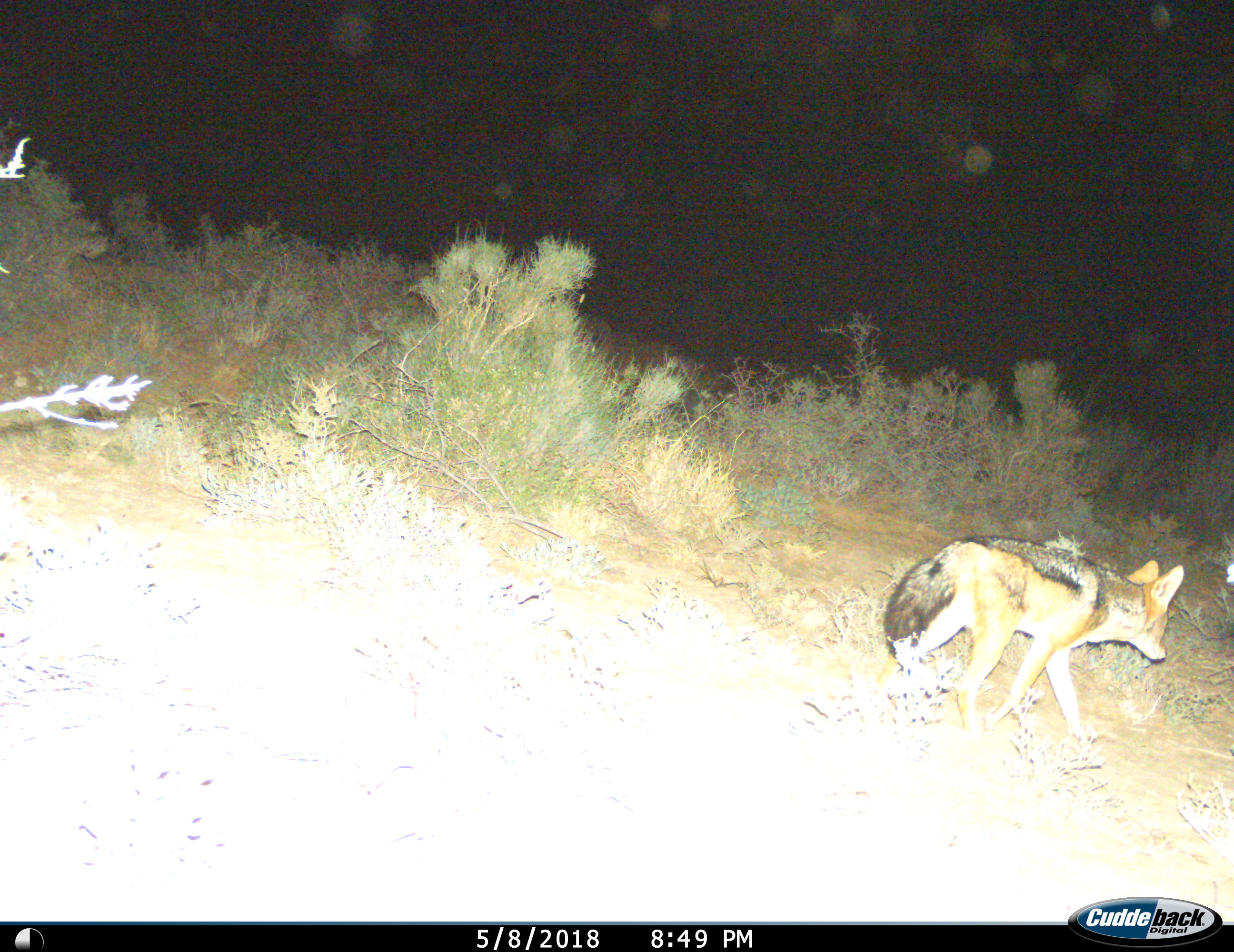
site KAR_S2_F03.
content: unidentified animal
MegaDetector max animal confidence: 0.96